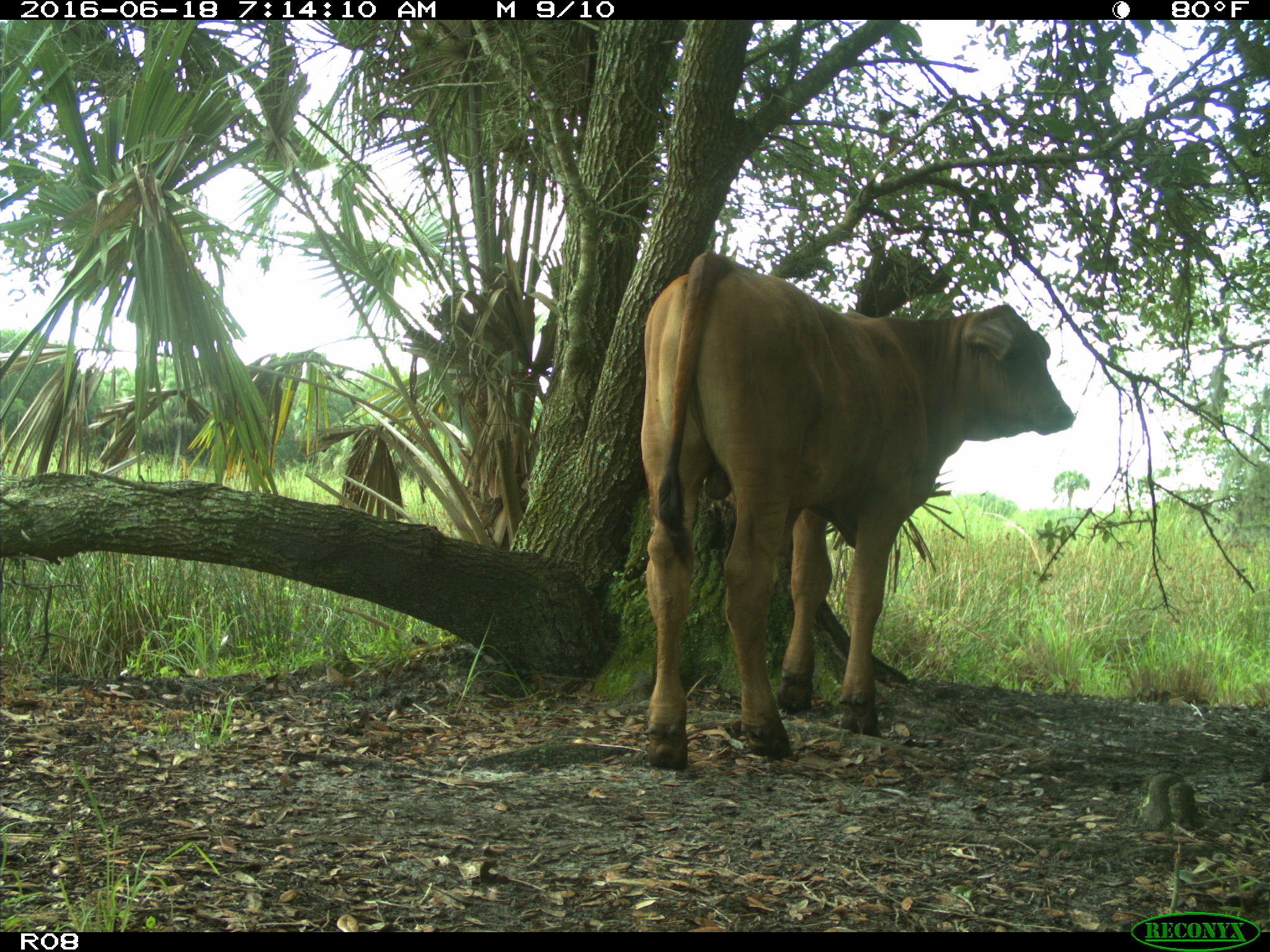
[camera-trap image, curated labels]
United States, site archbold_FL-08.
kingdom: Animalia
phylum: Chordata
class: Mammalia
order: Artiodactyla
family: Bovidae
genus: Bos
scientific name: Bos taurus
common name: domestic cow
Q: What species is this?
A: Bos taurus (domestic cow).